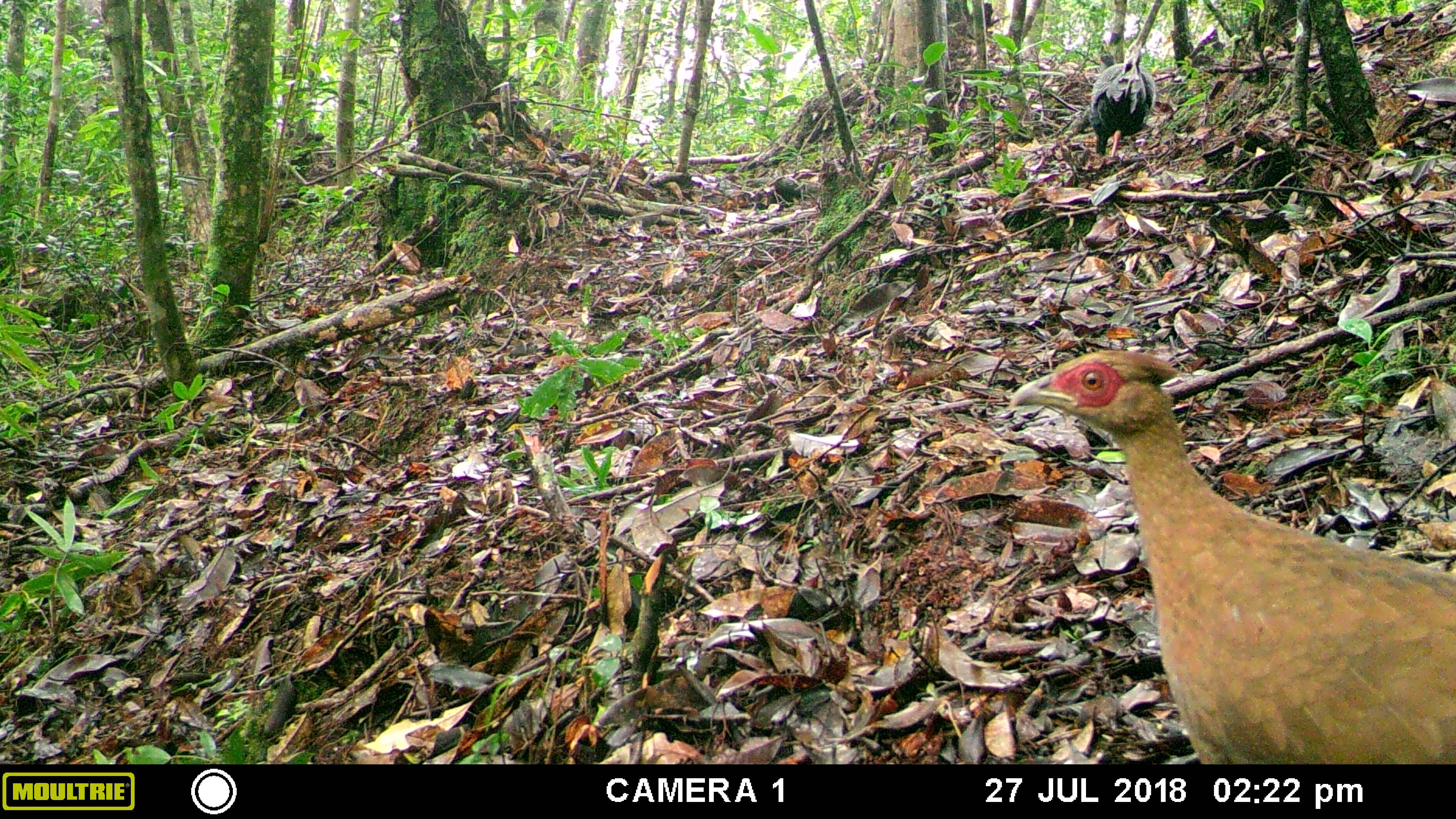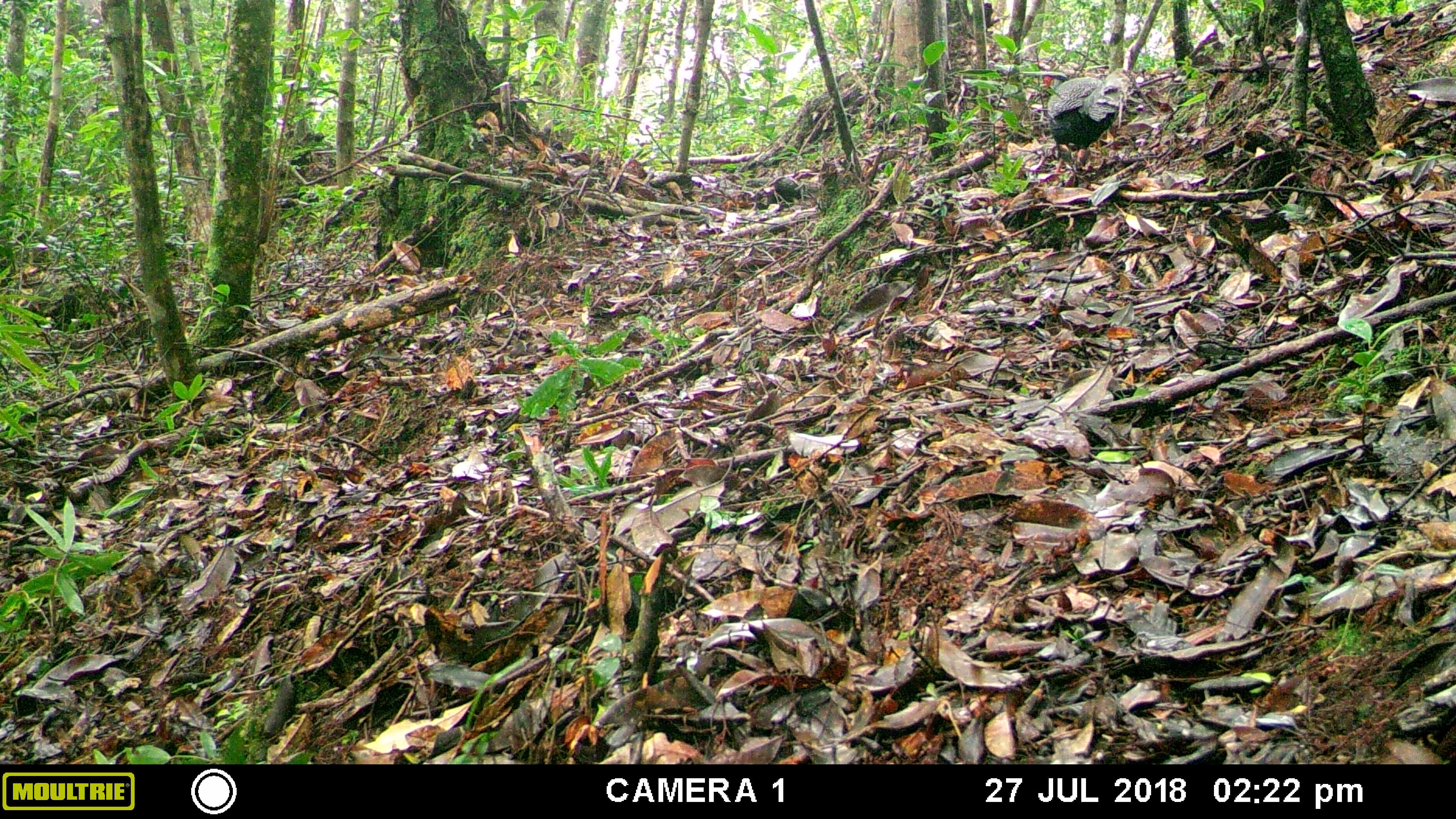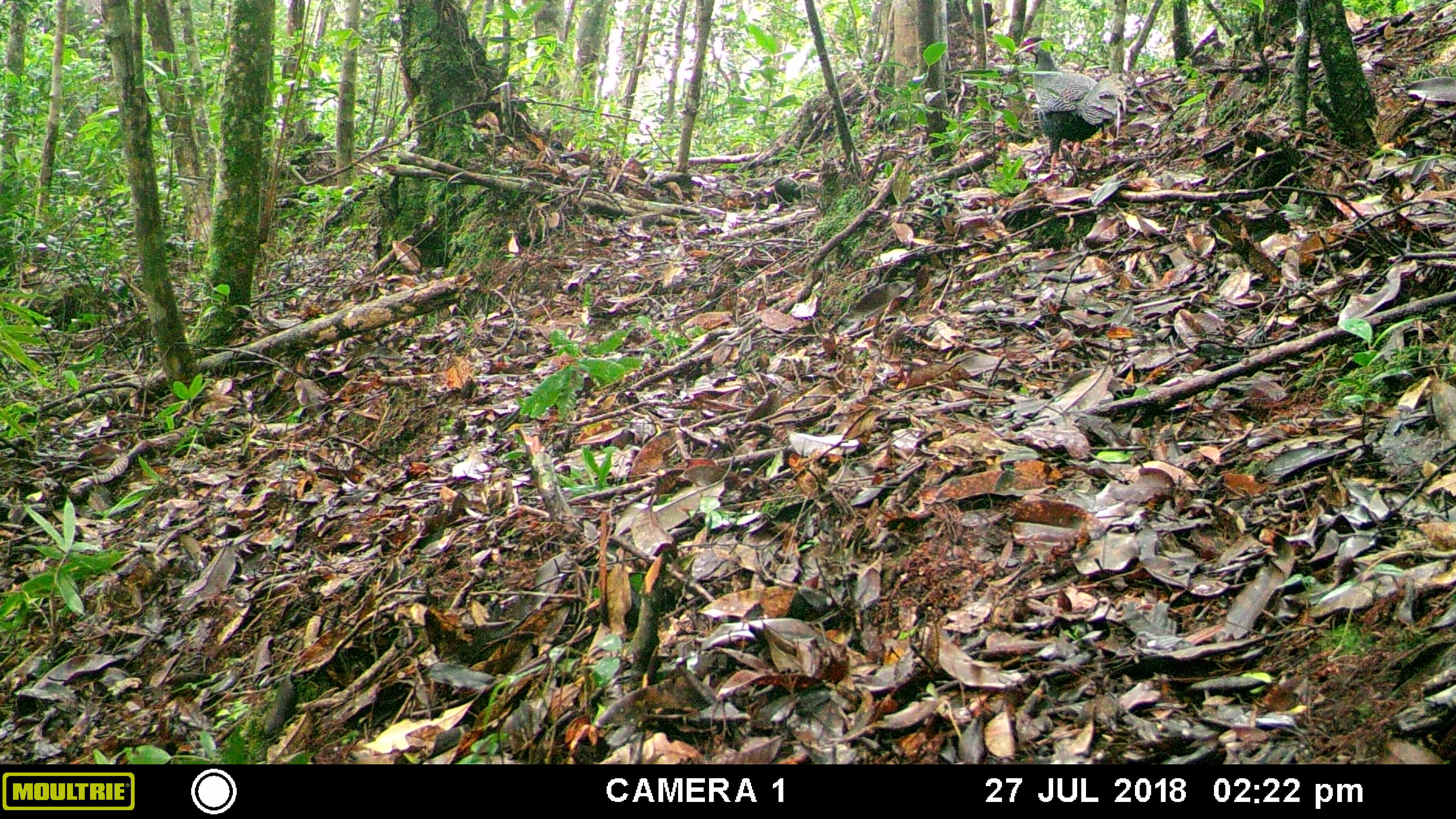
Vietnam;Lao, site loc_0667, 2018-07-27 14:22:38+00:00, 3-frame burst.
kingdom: Animalia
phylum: Chordata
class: Aves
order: Galliformes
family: Phasianidae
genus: Lophura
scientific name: Lophura nycthemera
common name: silver pheasant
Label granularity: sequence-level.